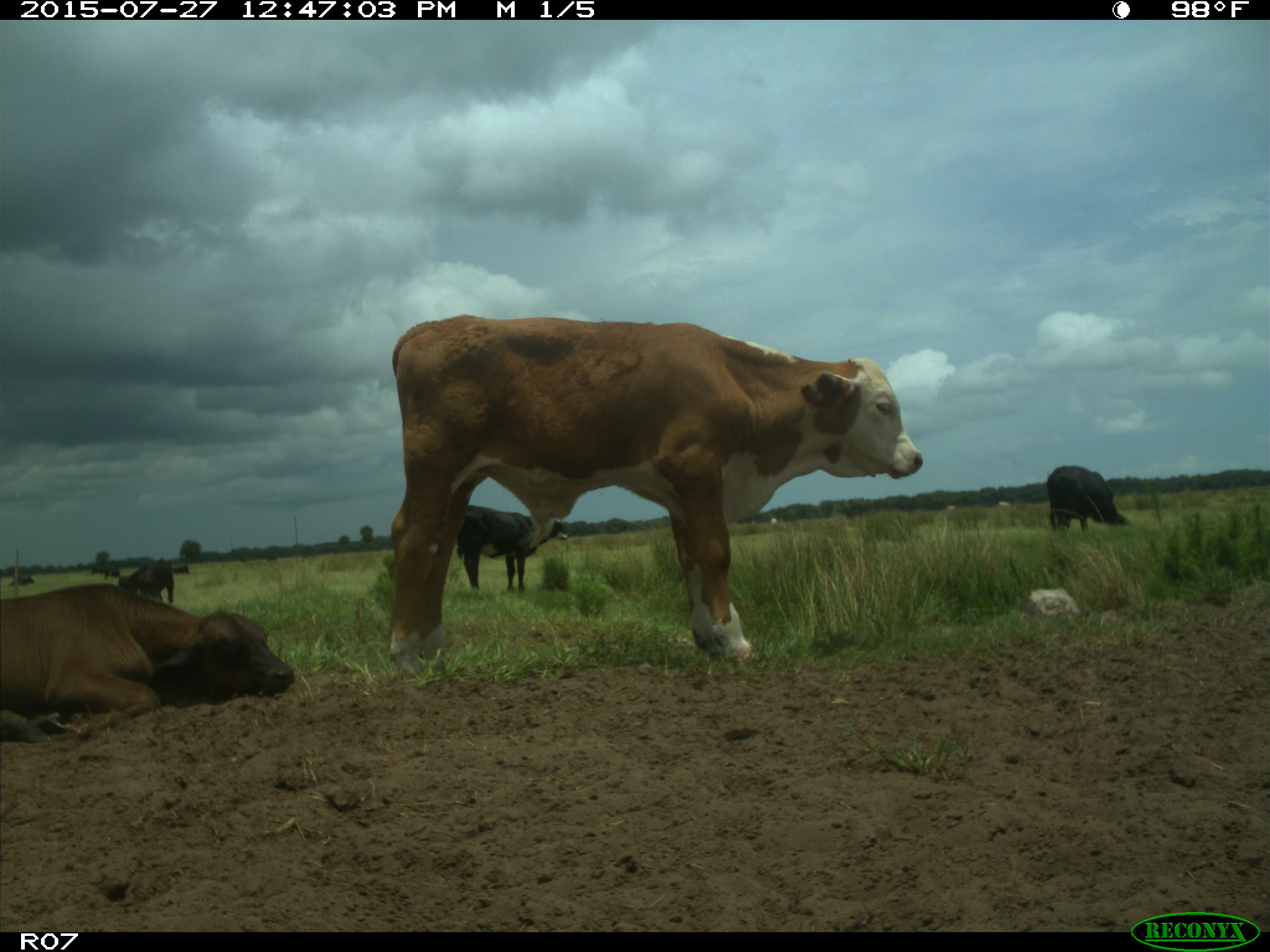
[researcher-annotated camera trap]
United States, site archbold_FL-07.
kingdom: Animalia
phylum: Chordata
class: Mammalia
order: Artiodactyla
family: Bovidae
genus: Bos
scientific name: Bos taurus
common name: domestic cow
Bos taurus (domestic cow).